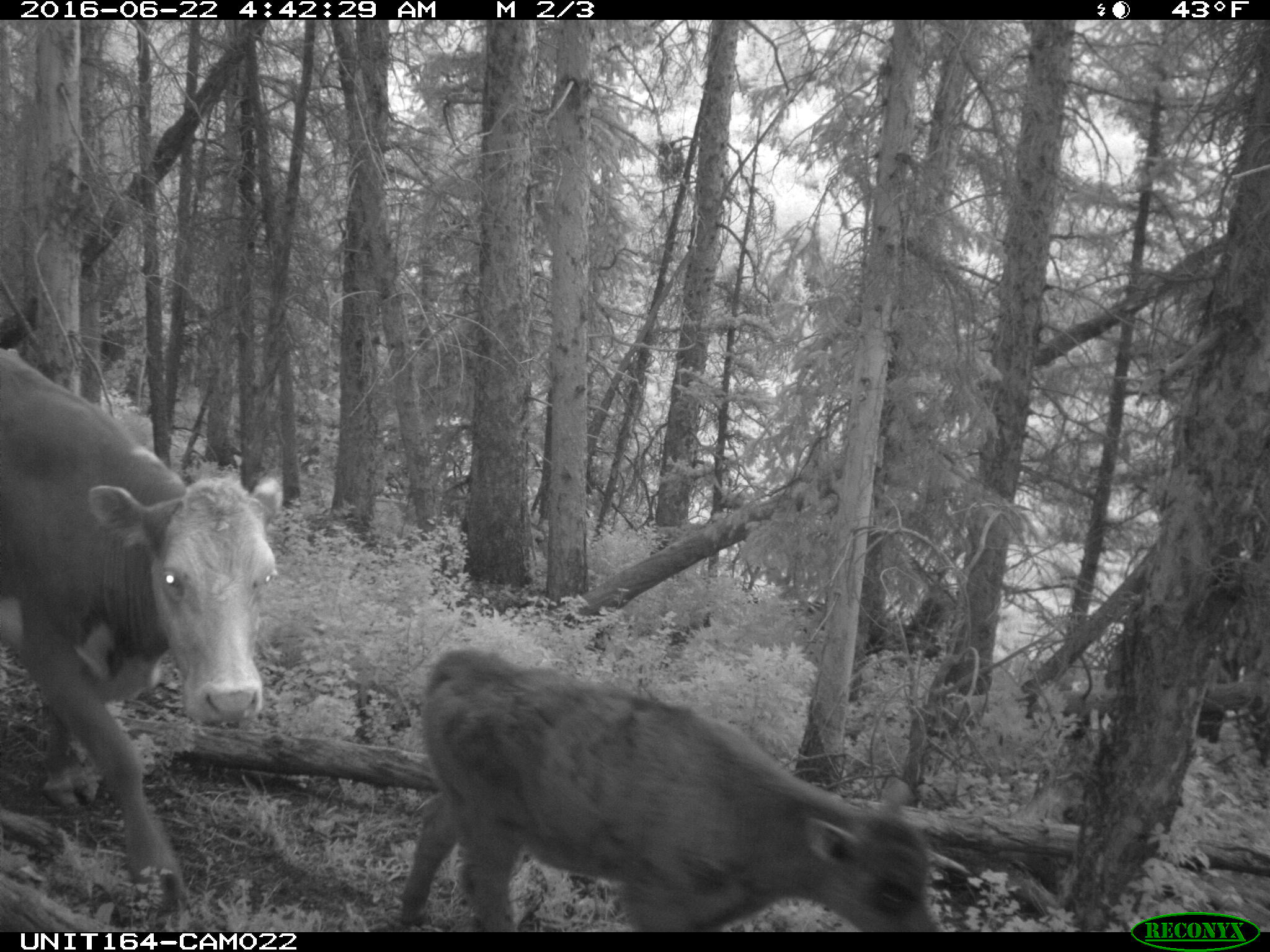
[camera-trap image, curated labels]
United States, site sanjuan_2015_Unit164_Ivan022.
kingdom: Animalia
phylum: Chordata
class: Mammalia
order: Artiodactyla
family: Bovidae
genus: Bos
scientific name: Bos taurus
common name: domestic cow